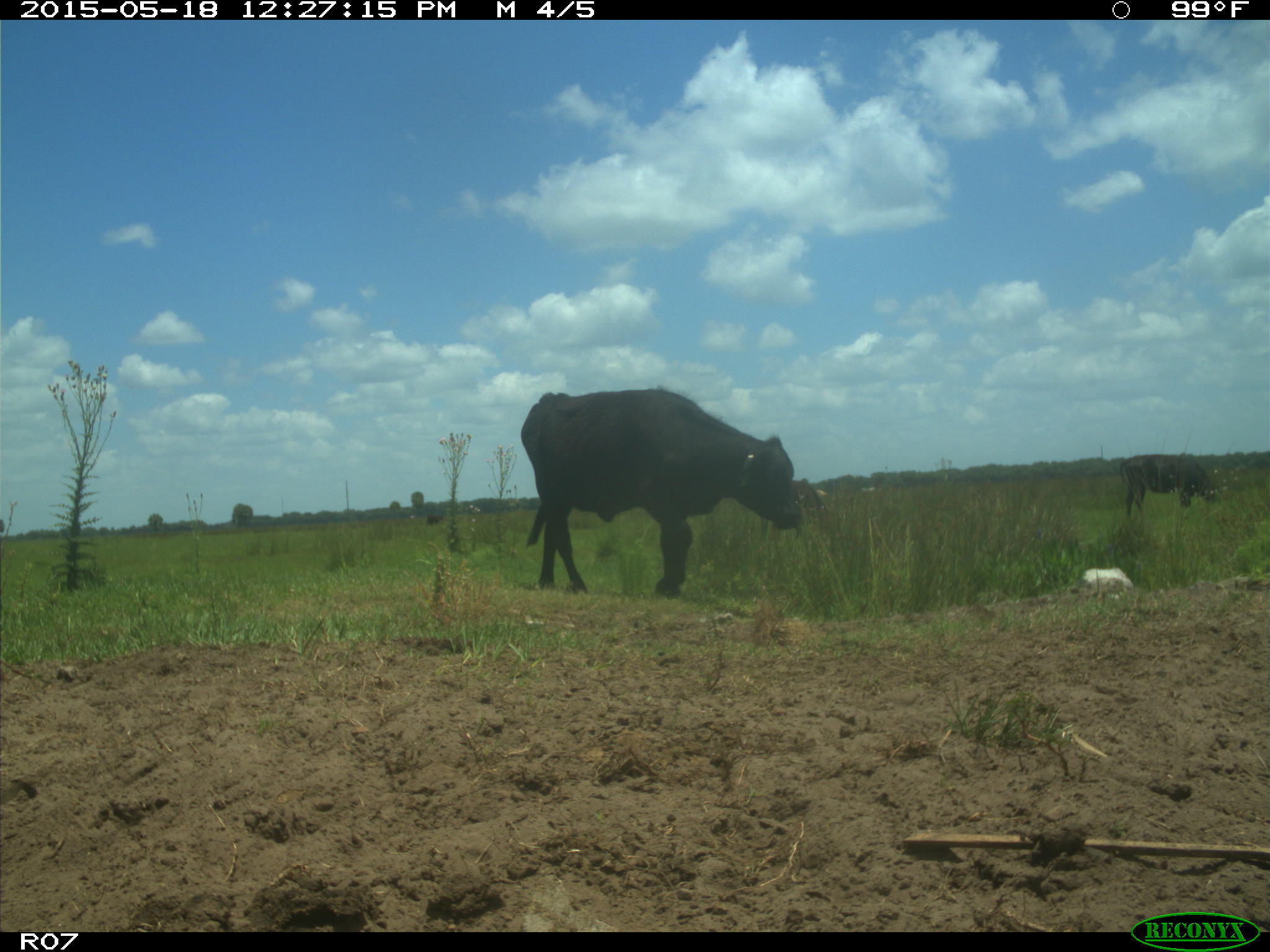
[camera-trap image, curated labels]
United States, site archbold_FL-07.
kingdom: Animalia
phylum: Chordata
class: Mammalia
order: Artiodactyla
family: Bovidae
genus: Bos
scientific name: Bos taurus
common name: domestic cow